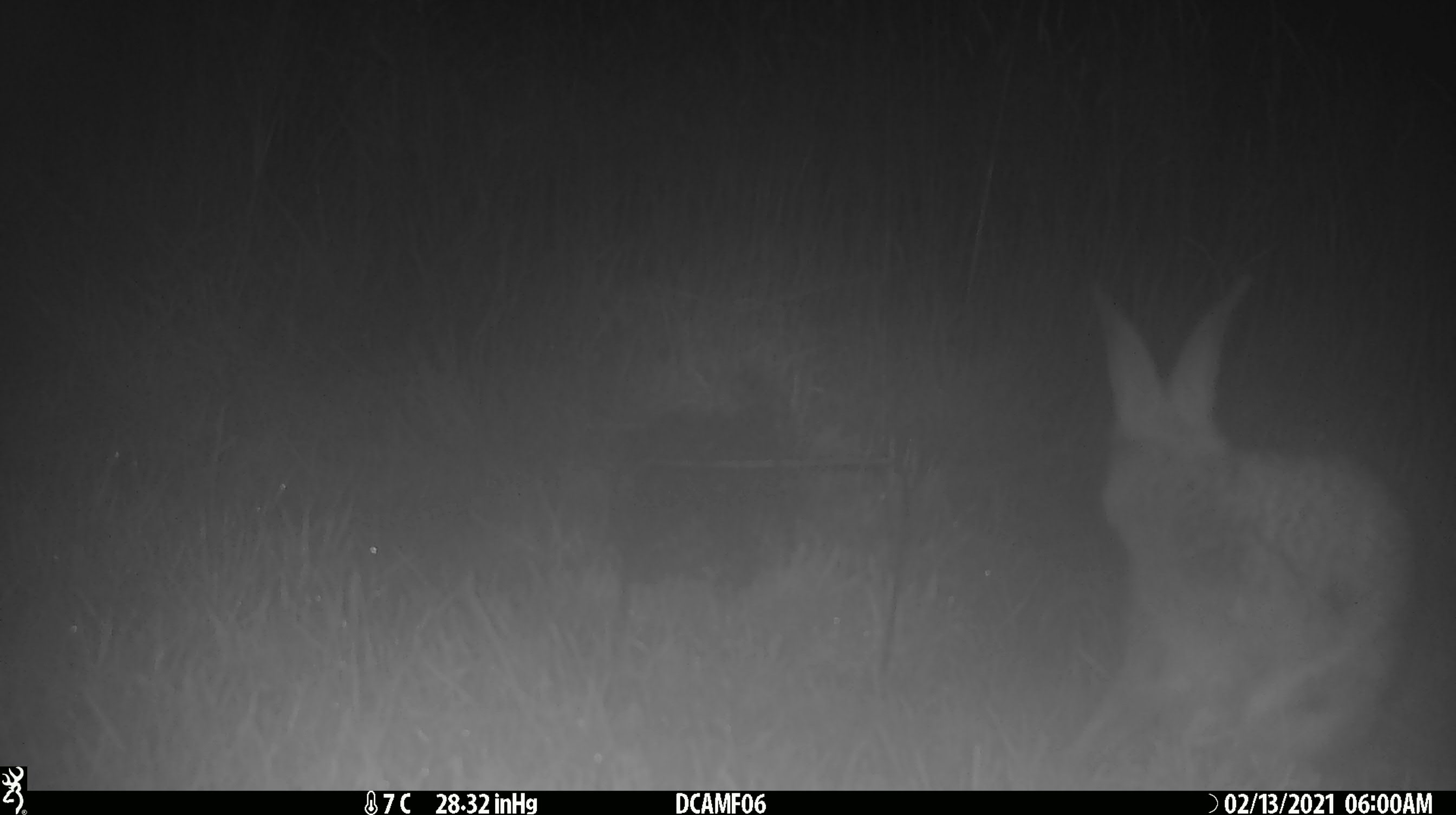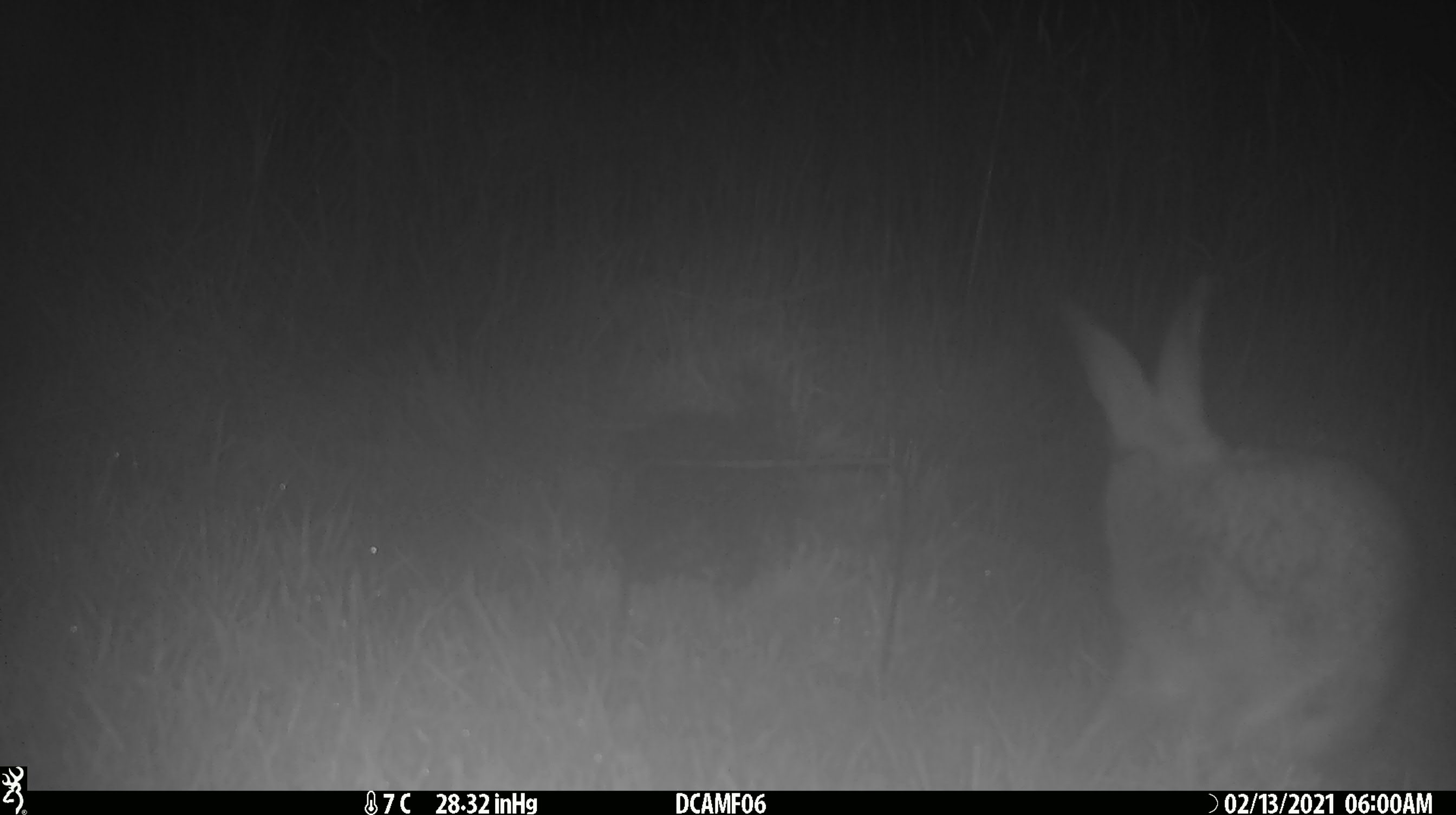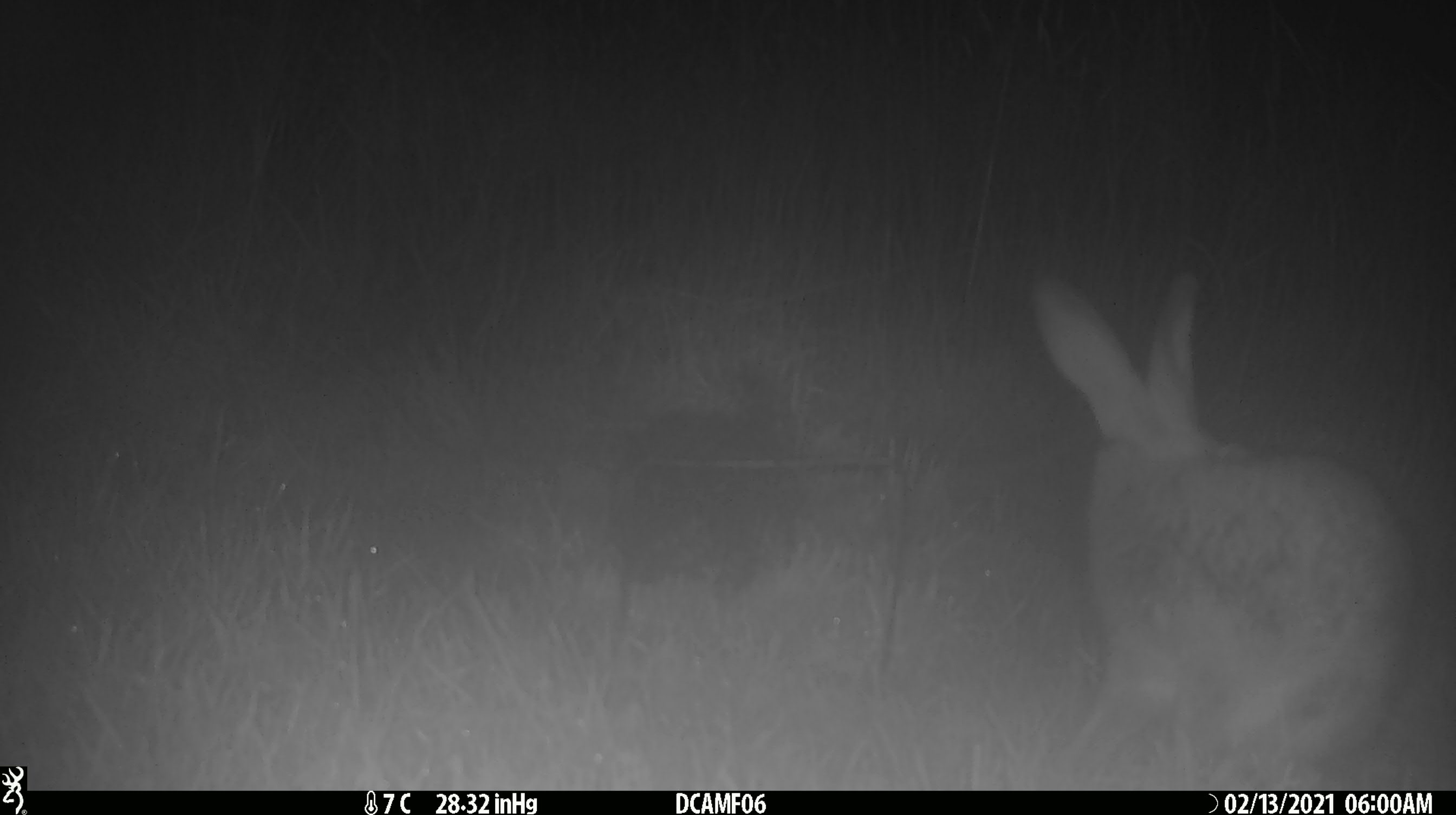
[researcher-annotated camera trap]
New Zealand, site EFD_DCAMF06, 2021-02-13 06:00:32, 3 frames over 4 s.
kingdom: Animalia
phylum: Chordata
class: Mammalia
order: Lagomorpha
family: Leporidae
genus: Oryctolagus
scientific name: Oryctolagus cuniculus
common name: european rabbit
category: rabbit